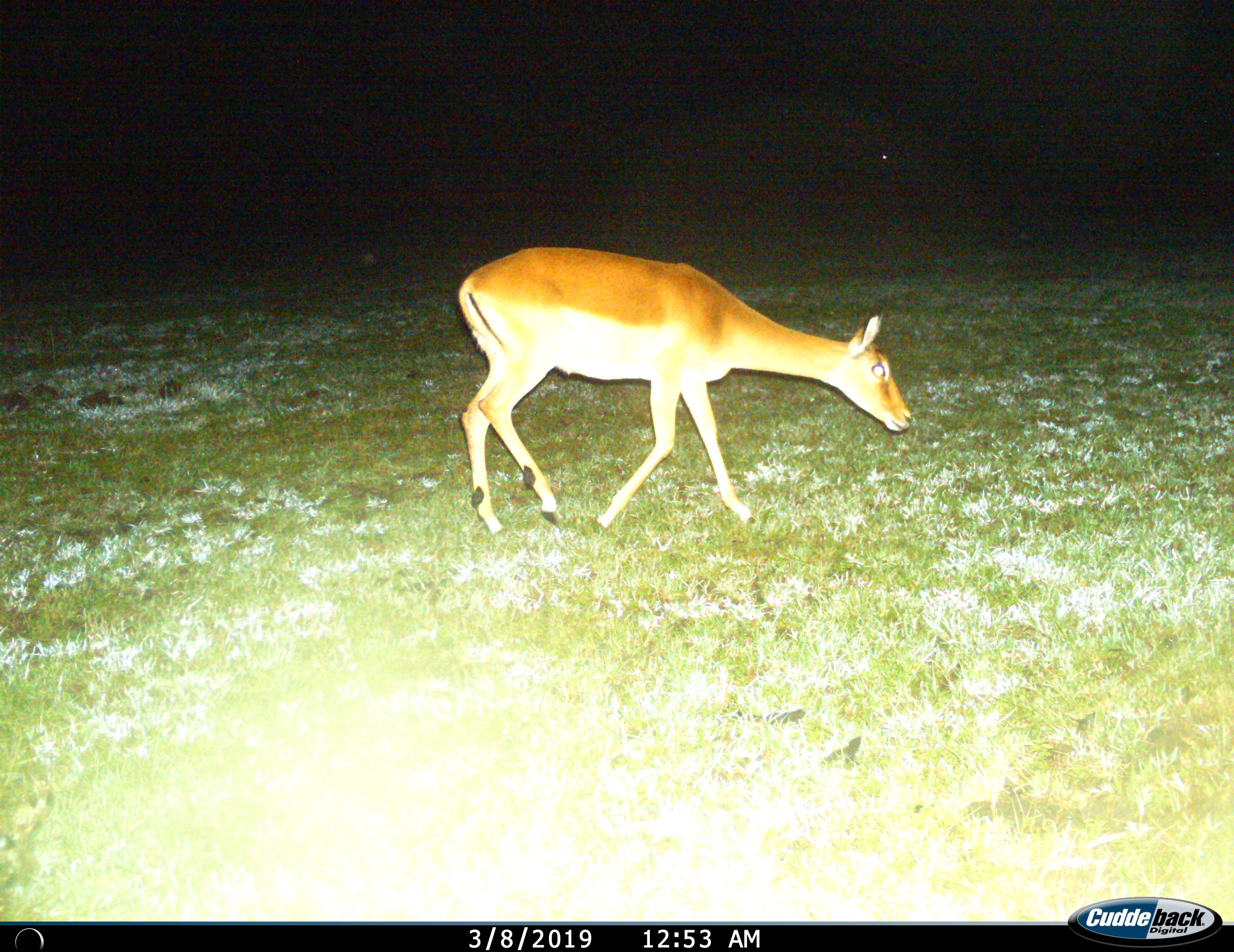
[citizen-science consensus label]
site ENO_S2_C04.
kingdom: Animalia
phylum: Chordata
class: Mammalia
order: Artiodactyla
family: Bovidae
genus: Aepyceros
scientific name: Aepyceros melampus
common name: impala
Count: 1.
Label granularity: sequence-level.